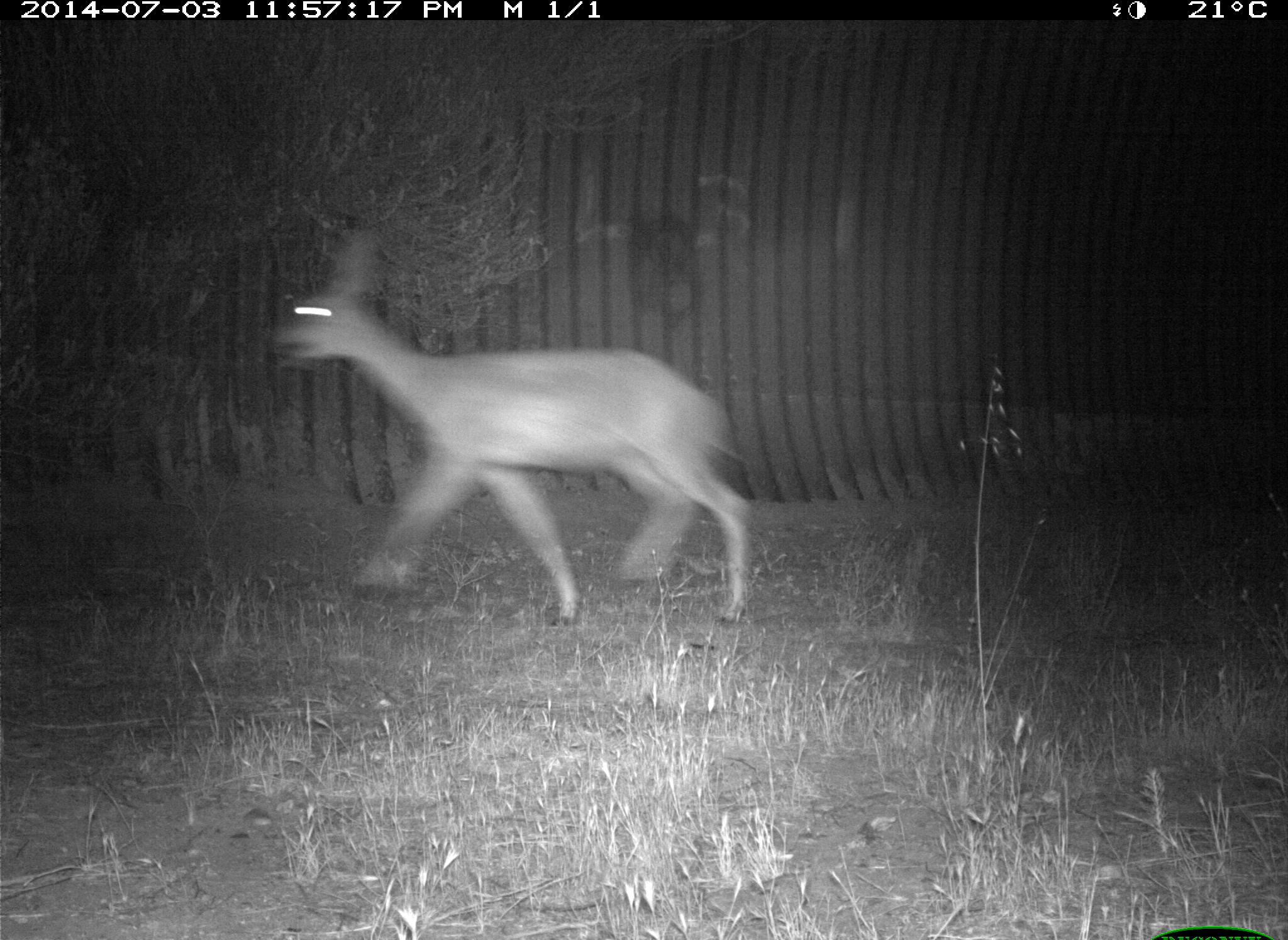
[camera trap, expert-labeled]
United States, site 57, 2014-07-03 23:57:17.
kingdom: Animalia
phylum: Chordata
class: Mammalia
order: Artiodactyla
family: Cervidae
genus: Odocoileus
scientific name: Odocoileus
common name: deer